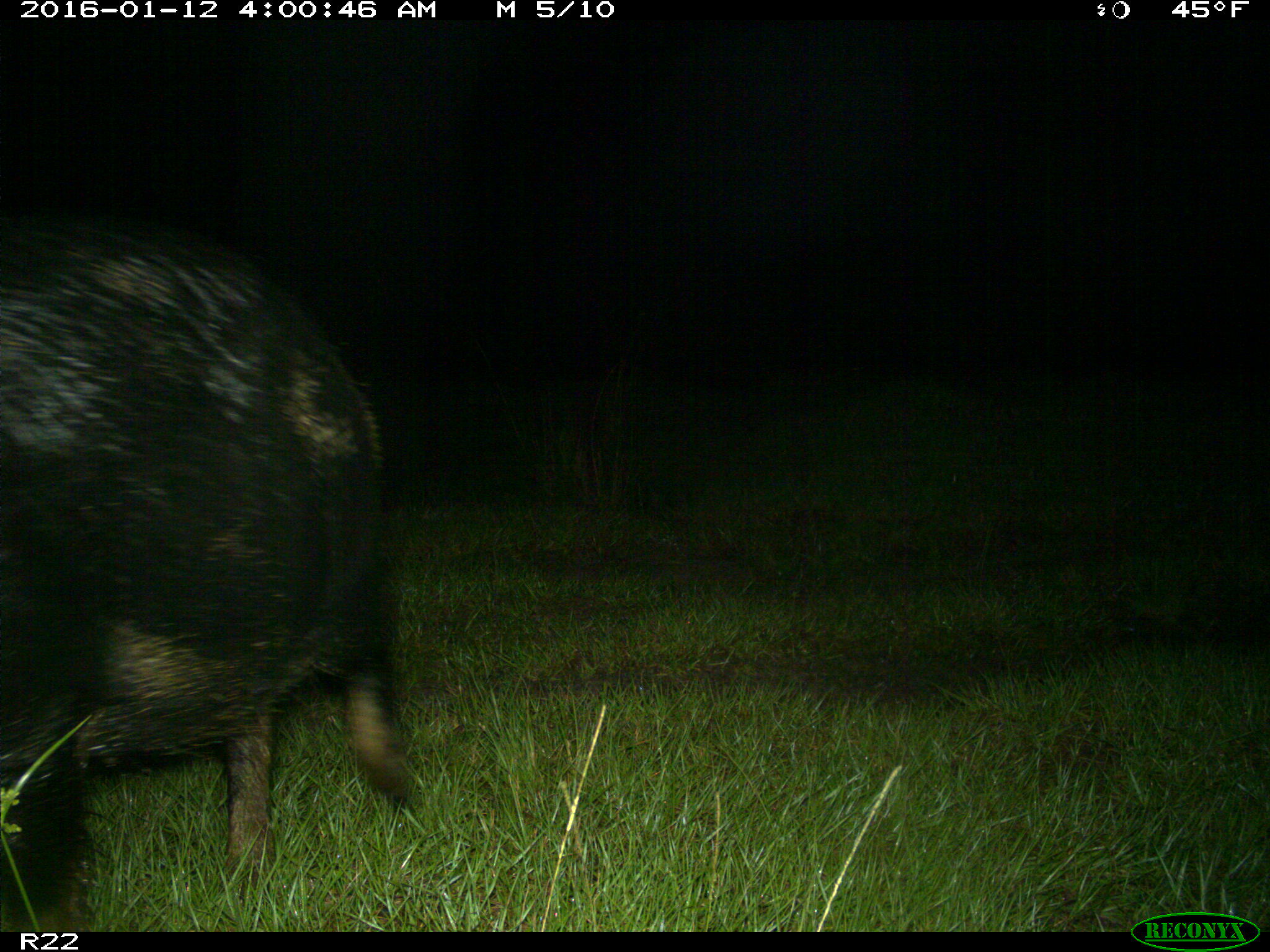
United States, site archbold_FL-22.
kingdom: Animalia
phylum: Chordata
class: Mammalia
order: Artiodactyla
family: Suidae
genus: Sus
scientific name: Sus scrofa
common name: wild boar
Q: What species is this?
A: Sus scrofa (wild boar).